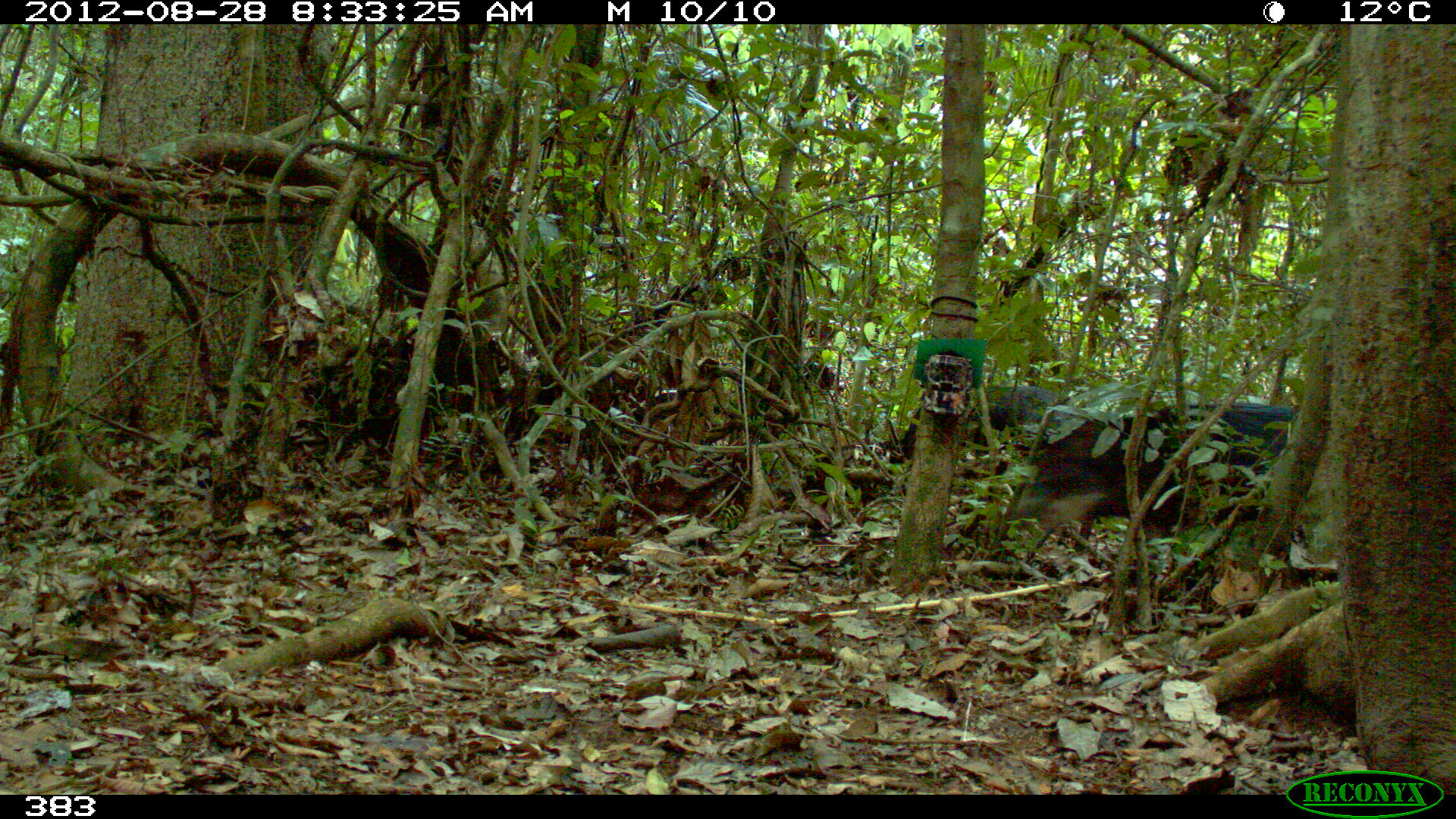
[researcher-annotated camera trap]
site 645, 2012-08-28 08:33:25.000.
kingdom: Animalia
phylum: Chordata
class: Mammalia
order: Artiodactyla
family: Tayassuidae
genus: Tayassu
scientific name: Tayassu pecari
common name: white-lipped peccary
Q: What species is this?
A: Tayassu pecari (white-lipped peccary).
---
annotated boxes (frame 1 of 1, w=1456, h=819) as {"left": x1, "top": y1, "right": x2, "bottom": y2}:
tayassu pecari: {"left": 1031, "top": 400, "right": 1304, "bottom": 588}; {"left": 899, "top": 387, "right": 1075, "bottom": 478}